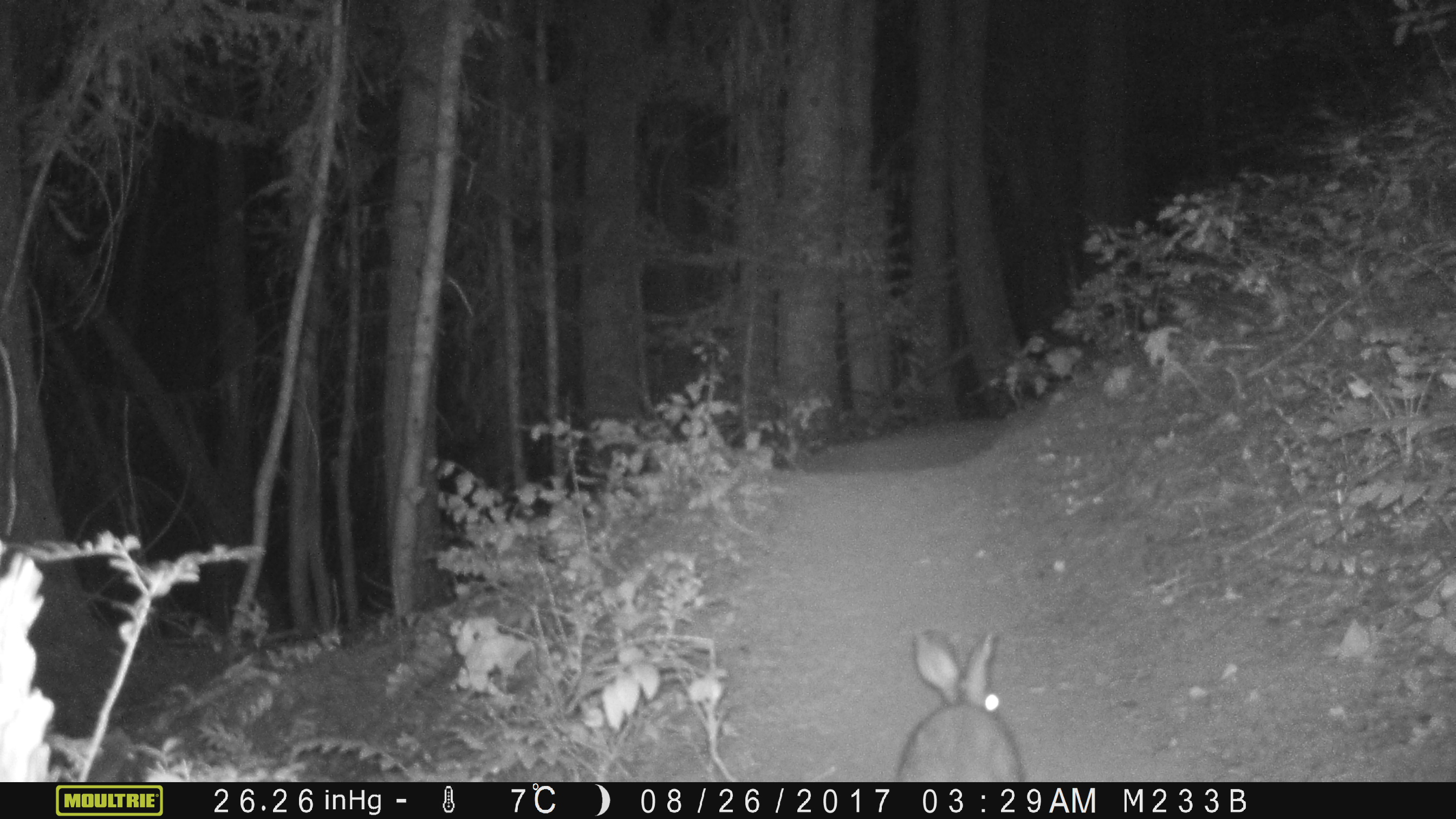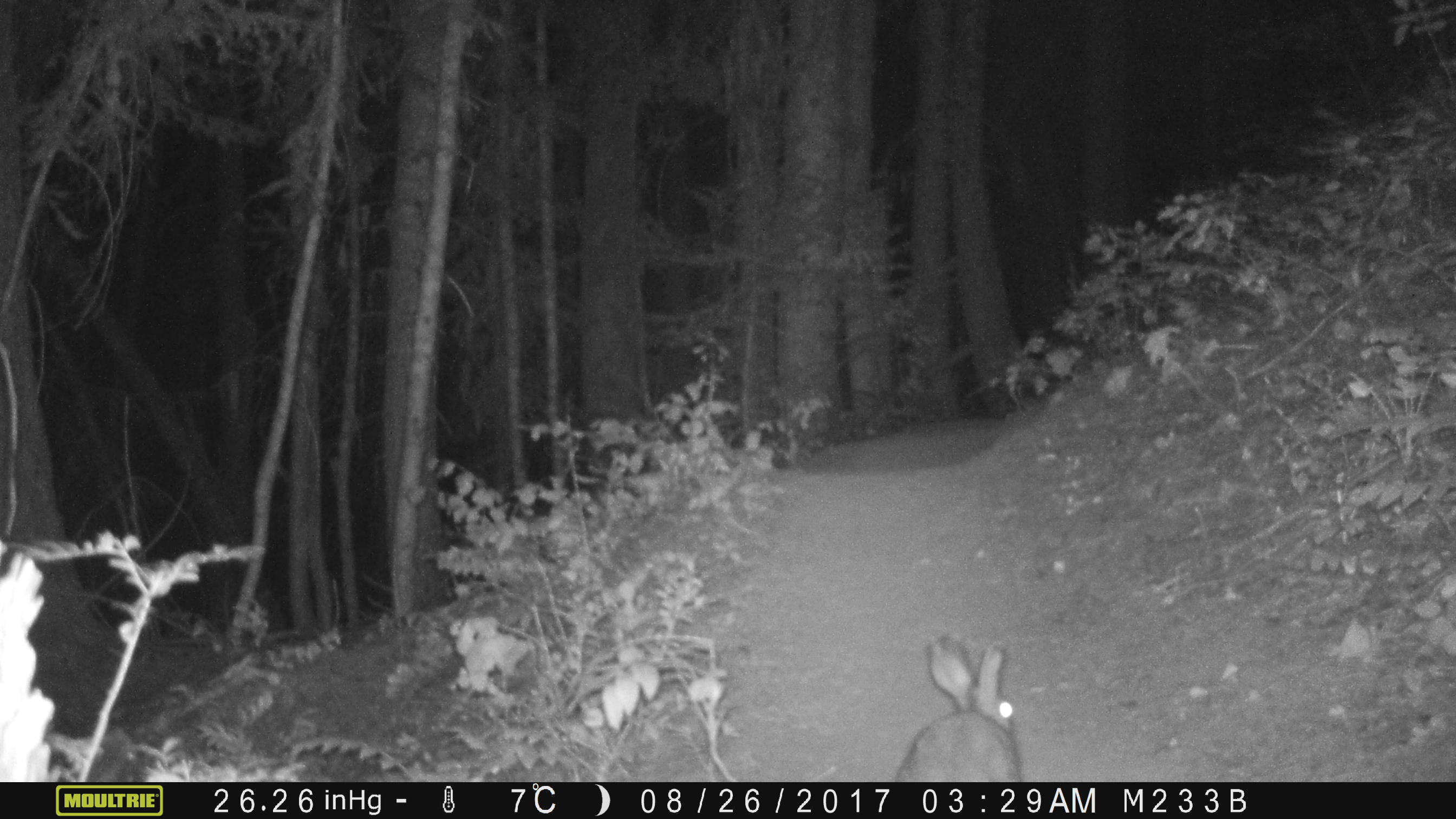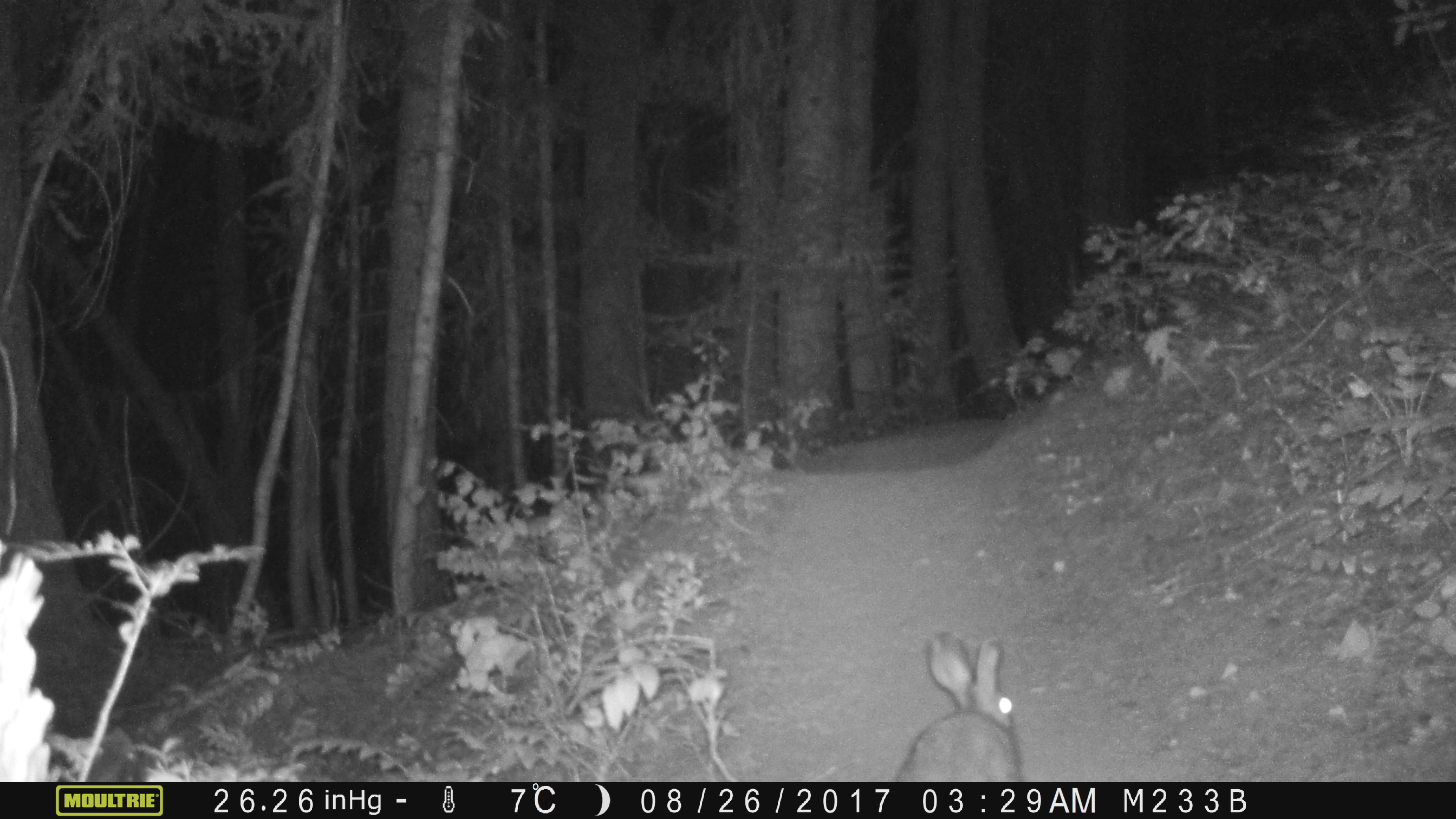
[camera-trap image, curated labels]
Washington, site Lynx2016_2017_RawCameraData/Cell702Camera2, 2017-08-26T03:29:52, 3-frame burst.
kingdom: Animalia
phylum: Chordata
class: Mammalia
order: Lagomorpha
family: Leporidae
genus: Lepus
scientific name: Lepus americanus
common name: snowshoe hare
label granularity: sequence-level